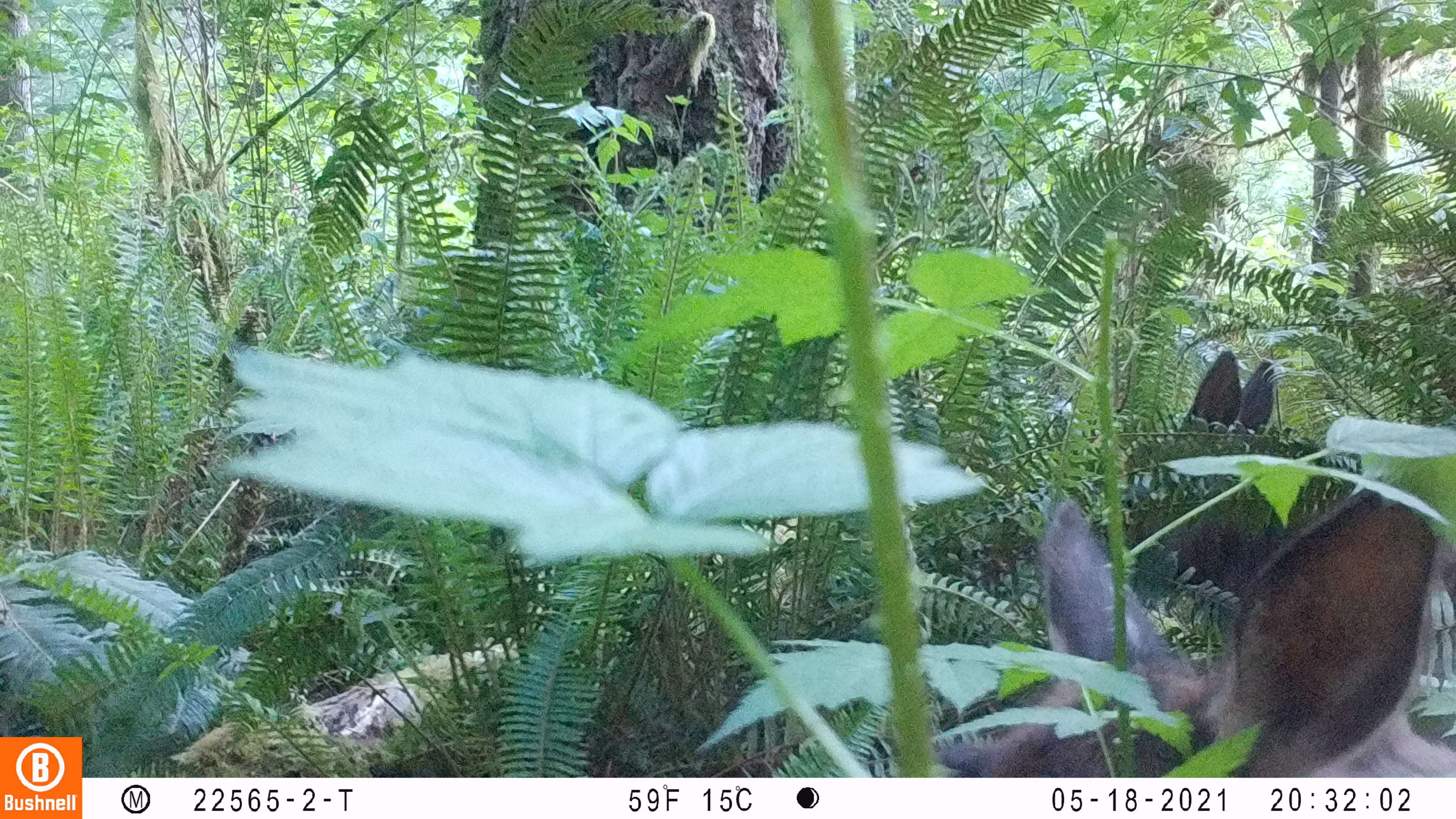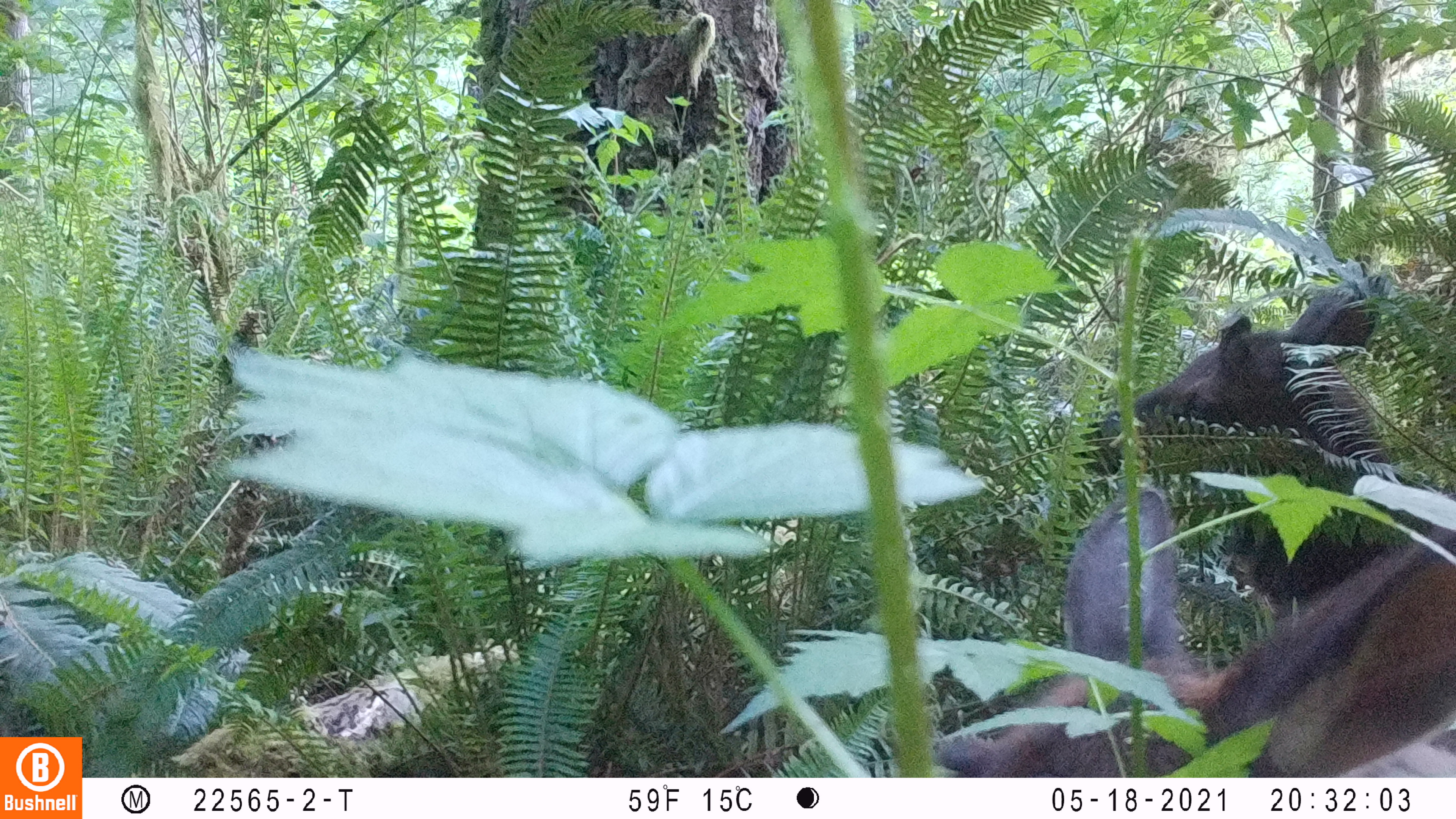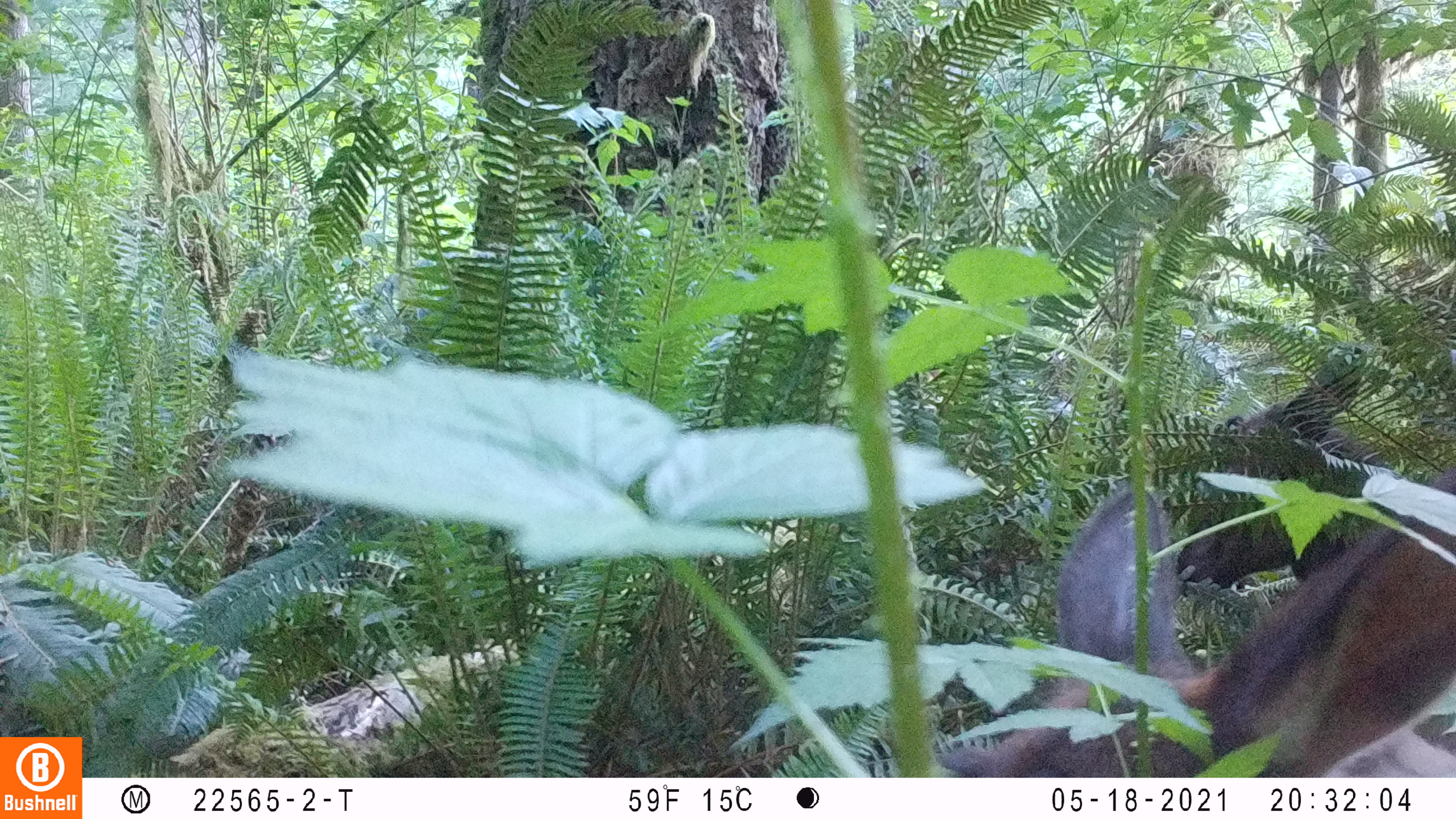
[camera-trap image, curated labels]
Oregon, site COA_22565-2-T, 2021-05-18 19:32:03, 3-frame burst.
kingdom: Animalia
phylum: Chordata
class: Mammalia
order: Artiodactyla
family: Cervidae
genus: Cervus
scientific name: Cervus canadensis roosevelti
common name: roosevelt elk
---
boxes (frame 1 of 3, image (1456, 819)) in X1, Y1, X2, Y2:
roosevelt elk: 940, 482, 1449, 771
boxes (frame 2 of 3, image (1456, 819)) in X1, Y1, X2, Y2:
roosevelt elk: 974, 484, 1450, 771; 1070, 267, 1410, 499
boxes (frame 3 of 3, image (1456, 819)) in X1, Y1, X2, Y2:
roosevelt elk: 946, 475, 1450, 771